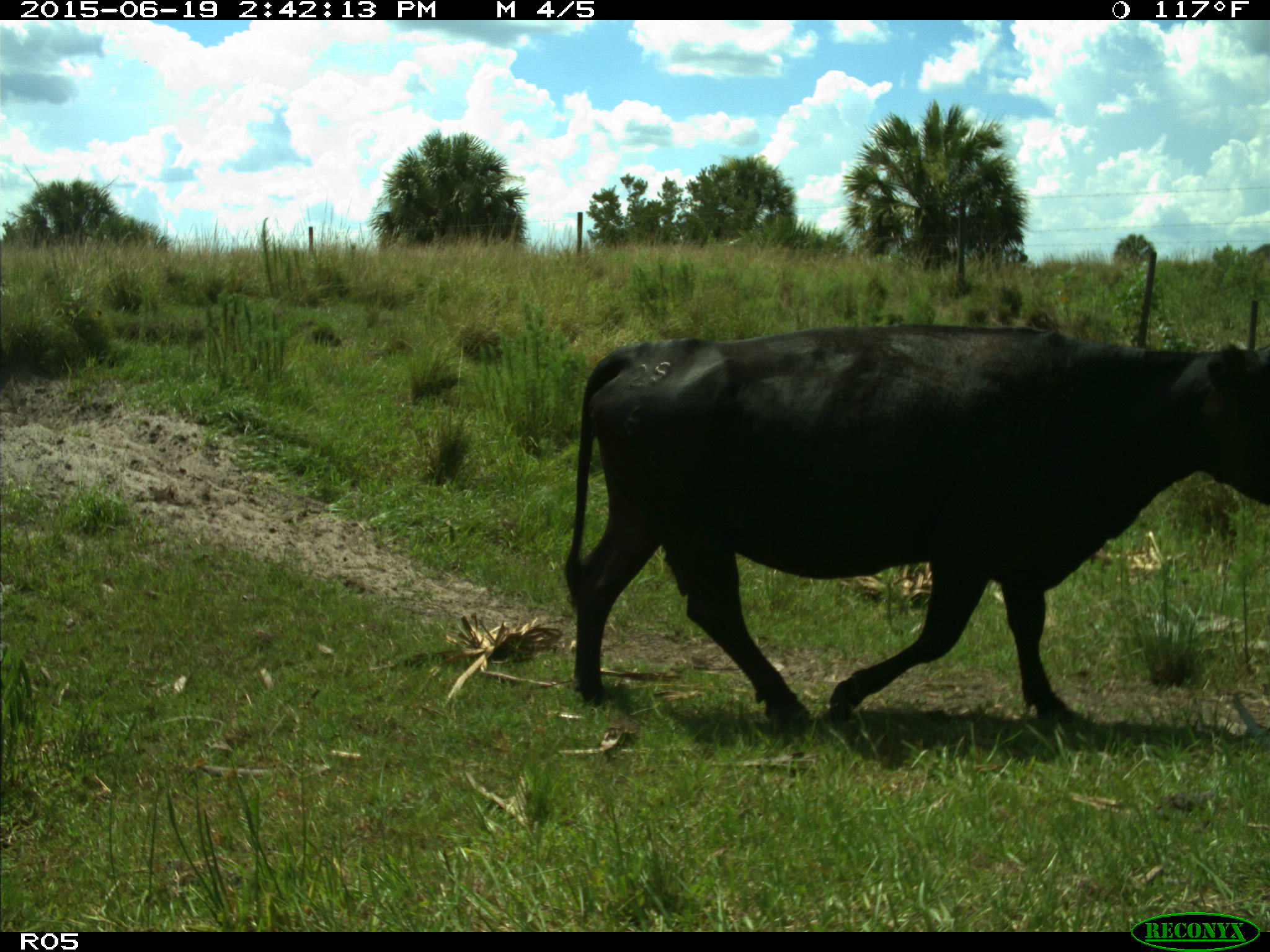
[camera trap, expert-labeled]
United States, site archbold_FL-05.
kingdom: Animalia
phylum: Chordata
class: Mammalia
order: Artiodactyla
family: Bovidae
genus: Bos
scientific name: Bos taurus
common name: domestic cow